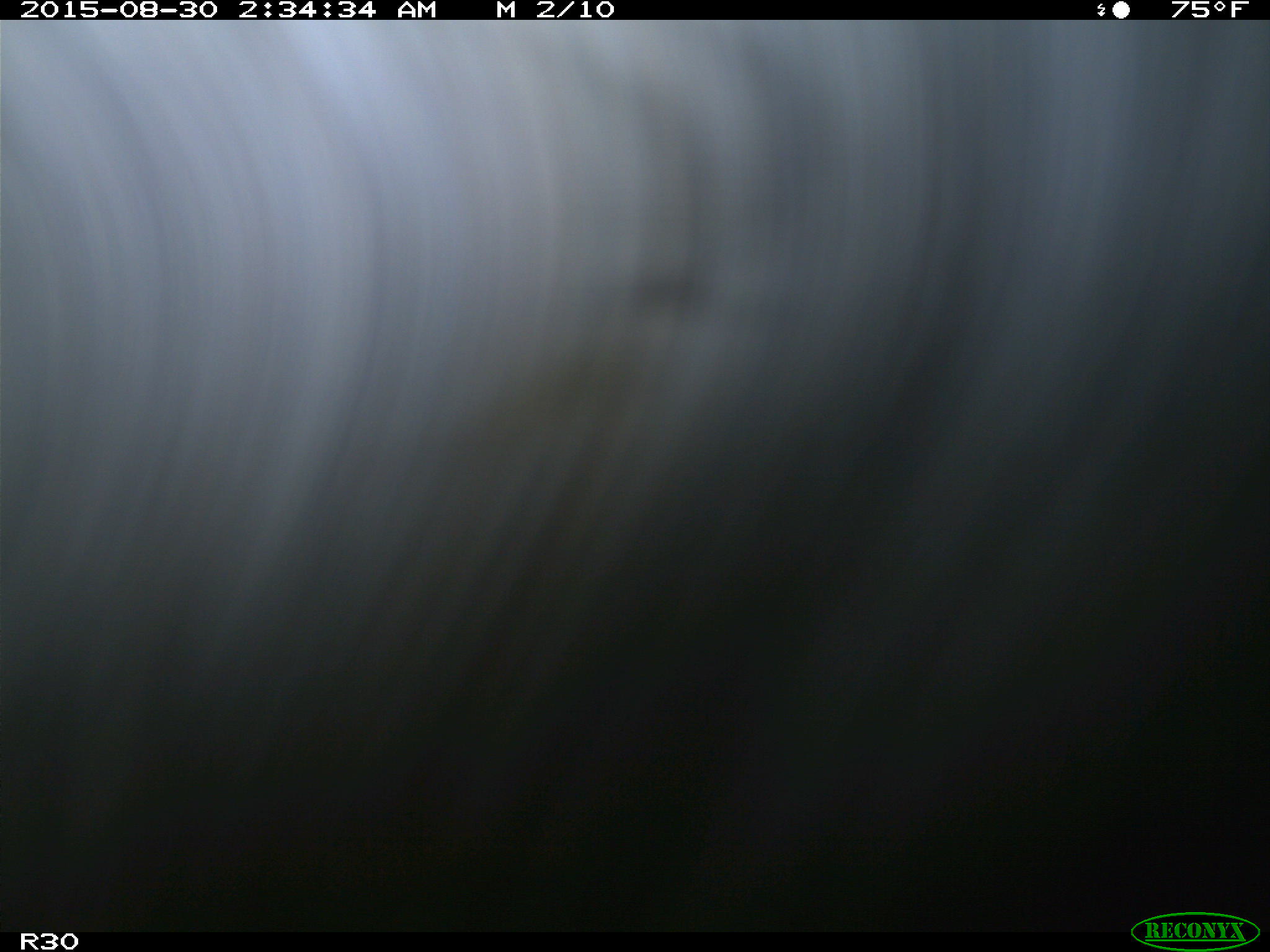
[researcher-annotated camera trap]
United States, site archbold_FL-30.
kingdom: Animalia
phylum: Chordata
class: Mammalia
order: Artiodactyla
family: Bovidae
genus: Bos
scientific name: Bos taurus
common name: domestic cow